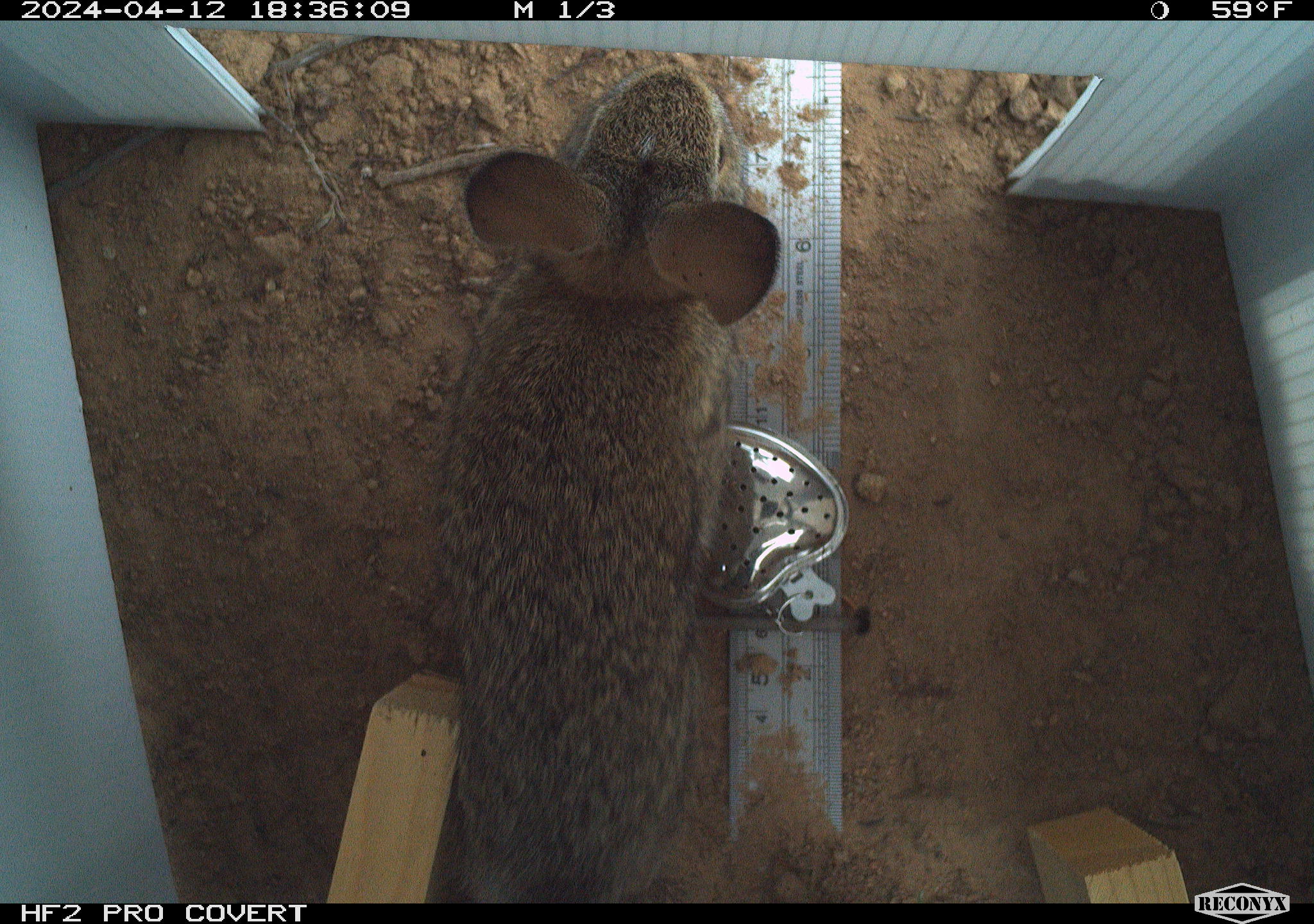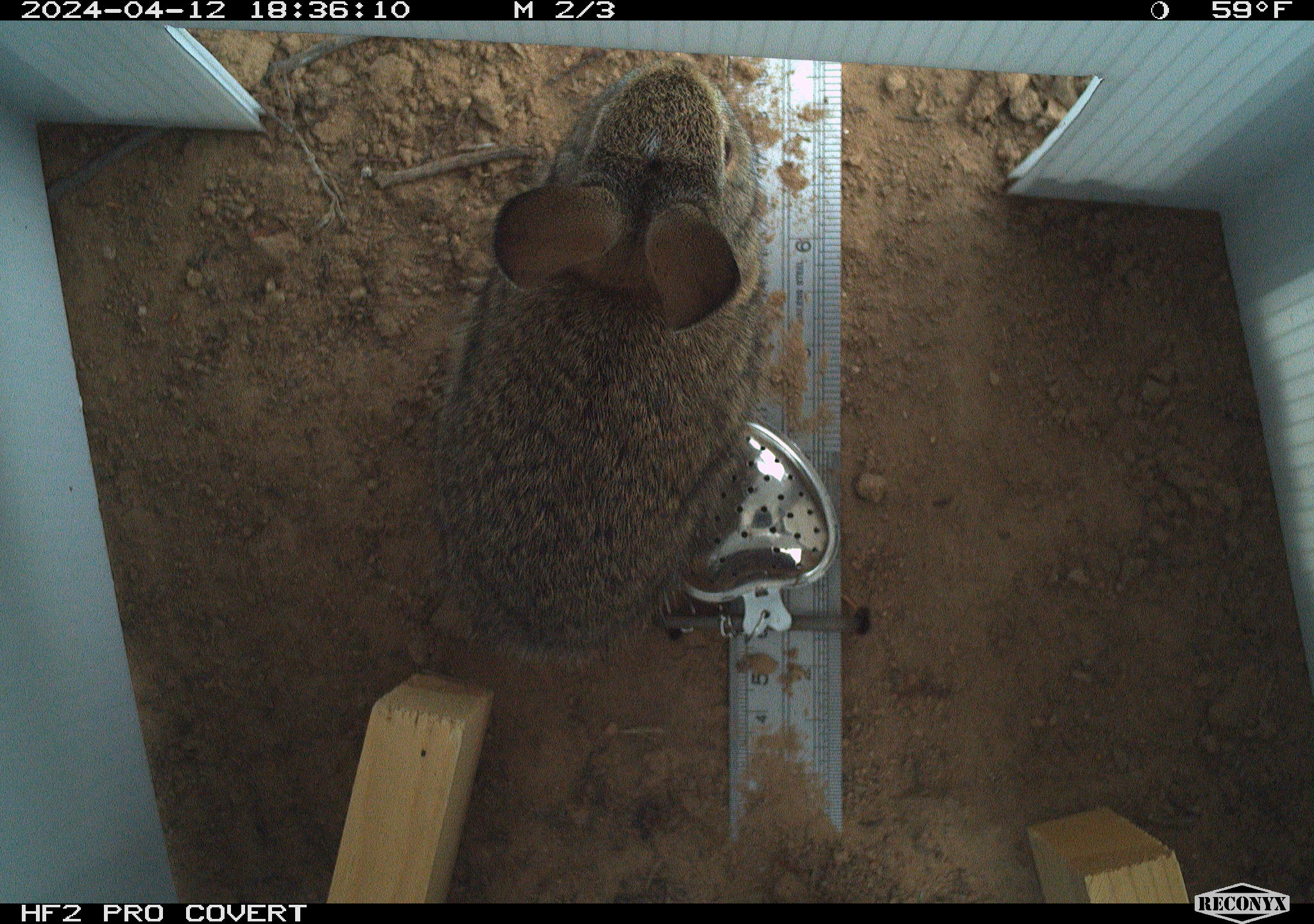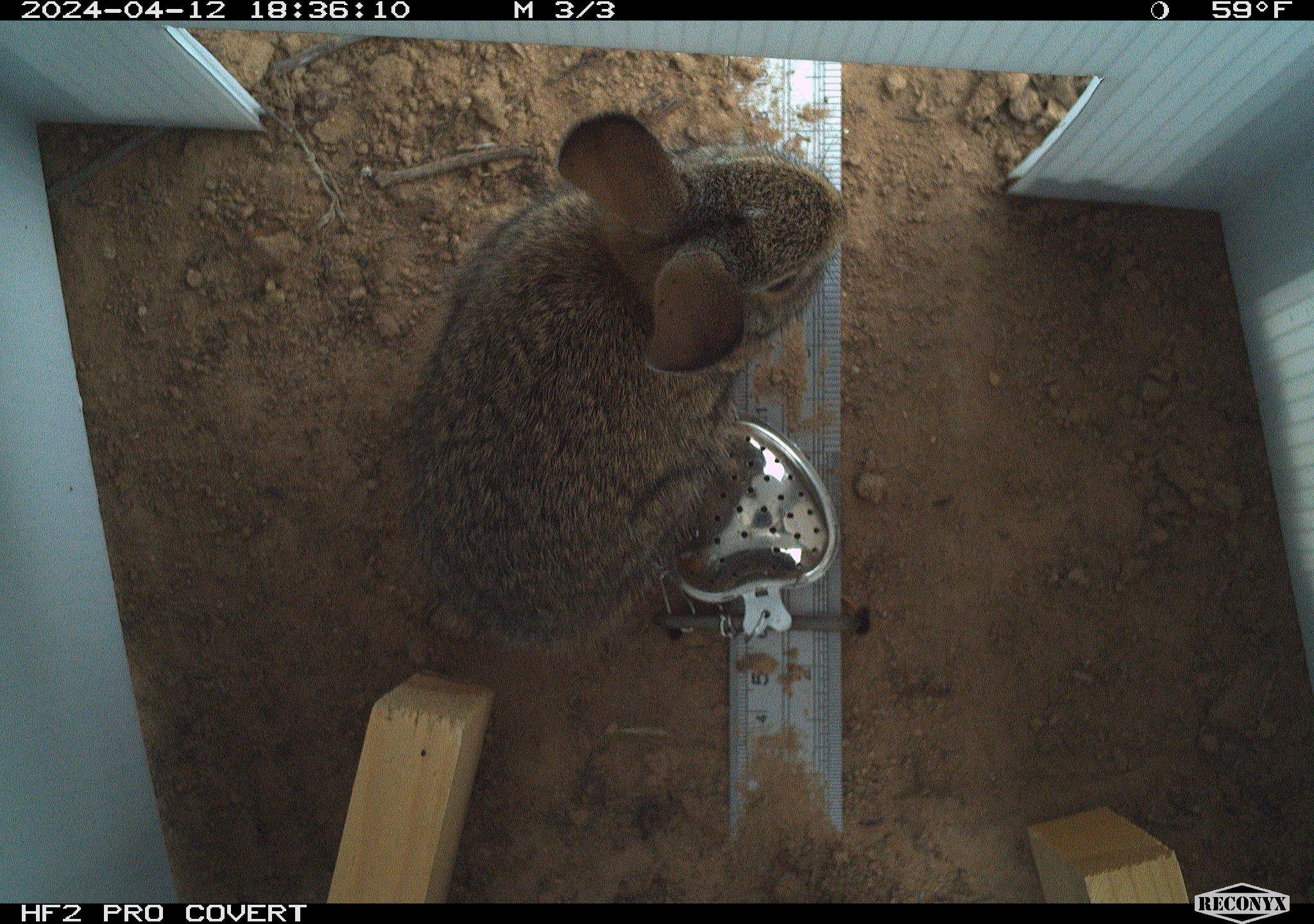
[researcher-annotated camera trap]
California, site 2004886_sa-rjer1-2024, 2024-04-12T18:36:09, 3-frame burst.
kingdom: Animalia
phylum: Chordata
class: Mammalia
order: Lagomorpha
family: Leporidae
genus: Sylvilagus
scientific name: Sylvilagus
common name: cottontail rabbits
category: sylvilagus species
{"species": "sylvilagus species (cottontail rabbits) (Sylvilagus)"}